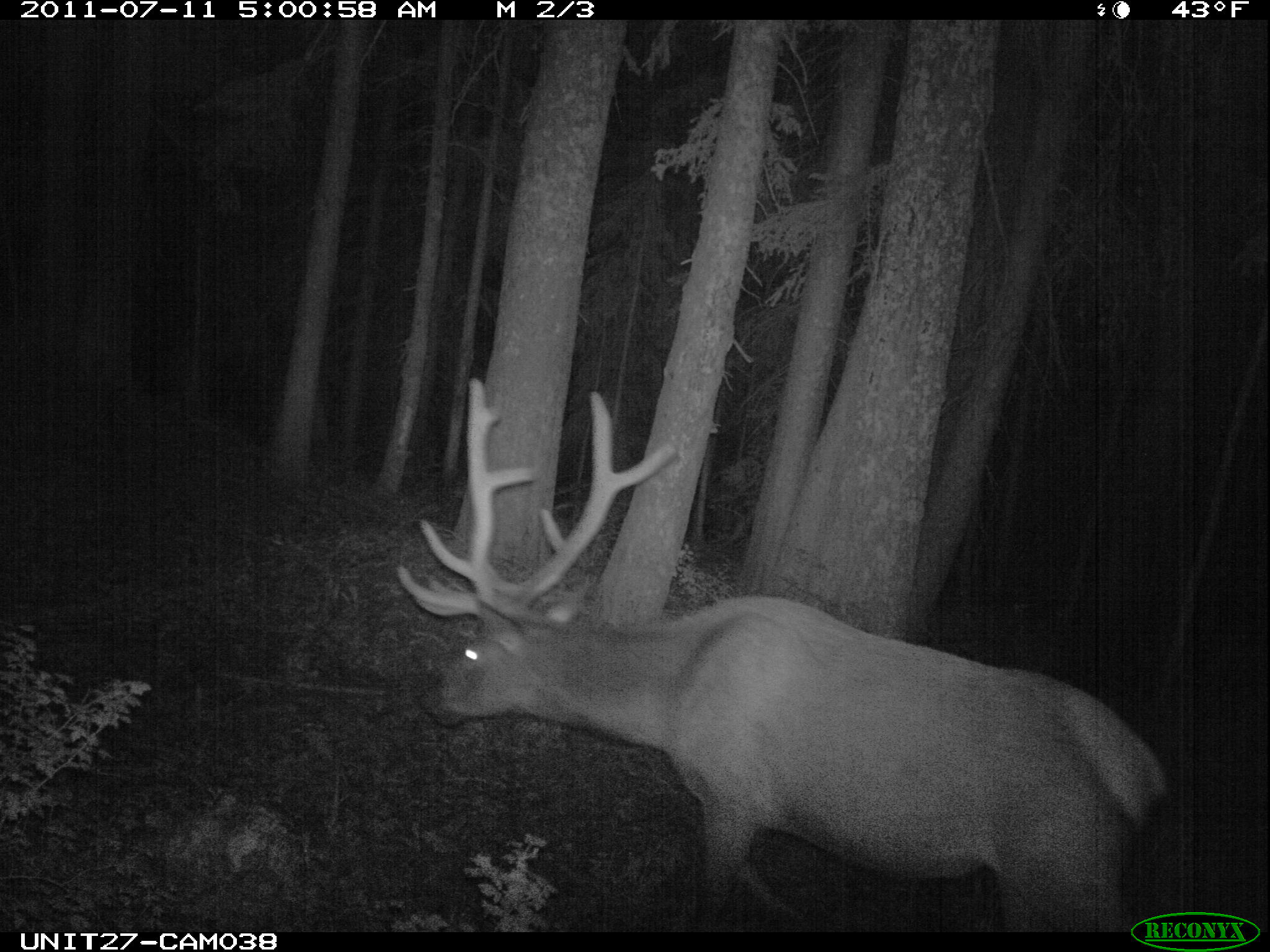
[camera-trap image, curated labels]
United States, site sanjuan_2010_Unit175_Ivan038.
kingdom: Animalia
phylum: Chordata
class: Mammalia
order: Artiodactyla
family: Cervidae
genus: Cervus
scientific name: Cervus elaphus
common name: red deer